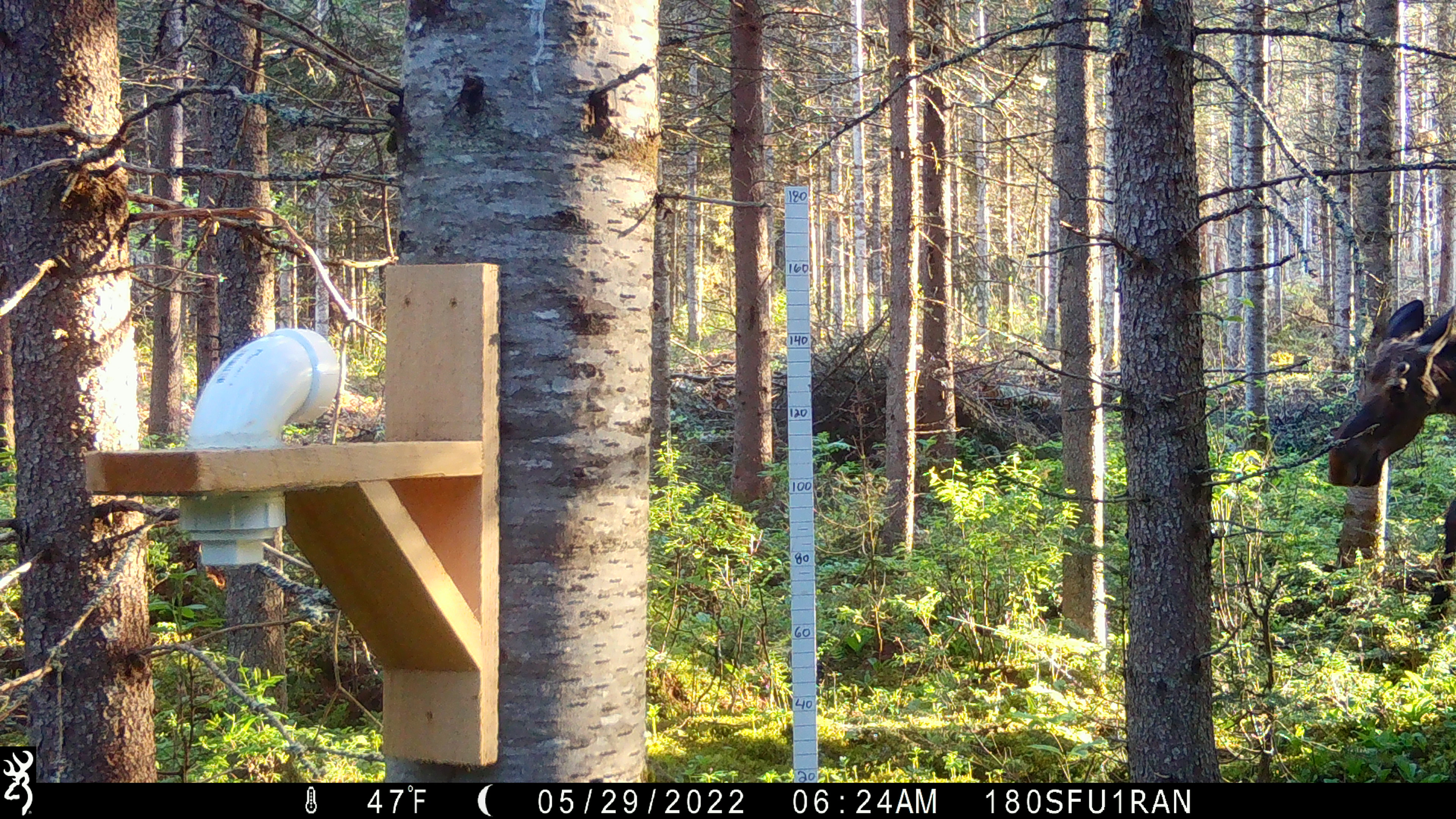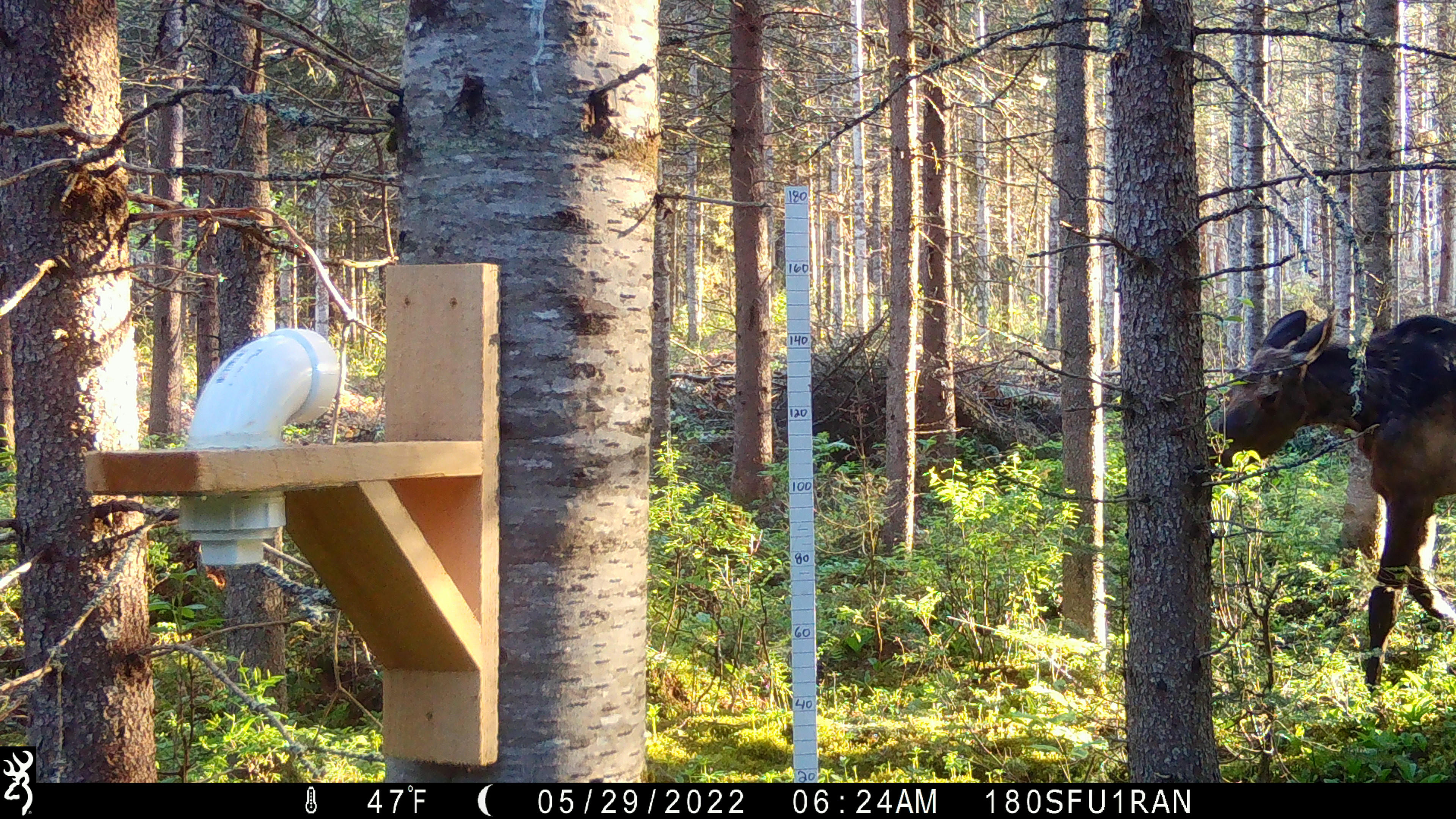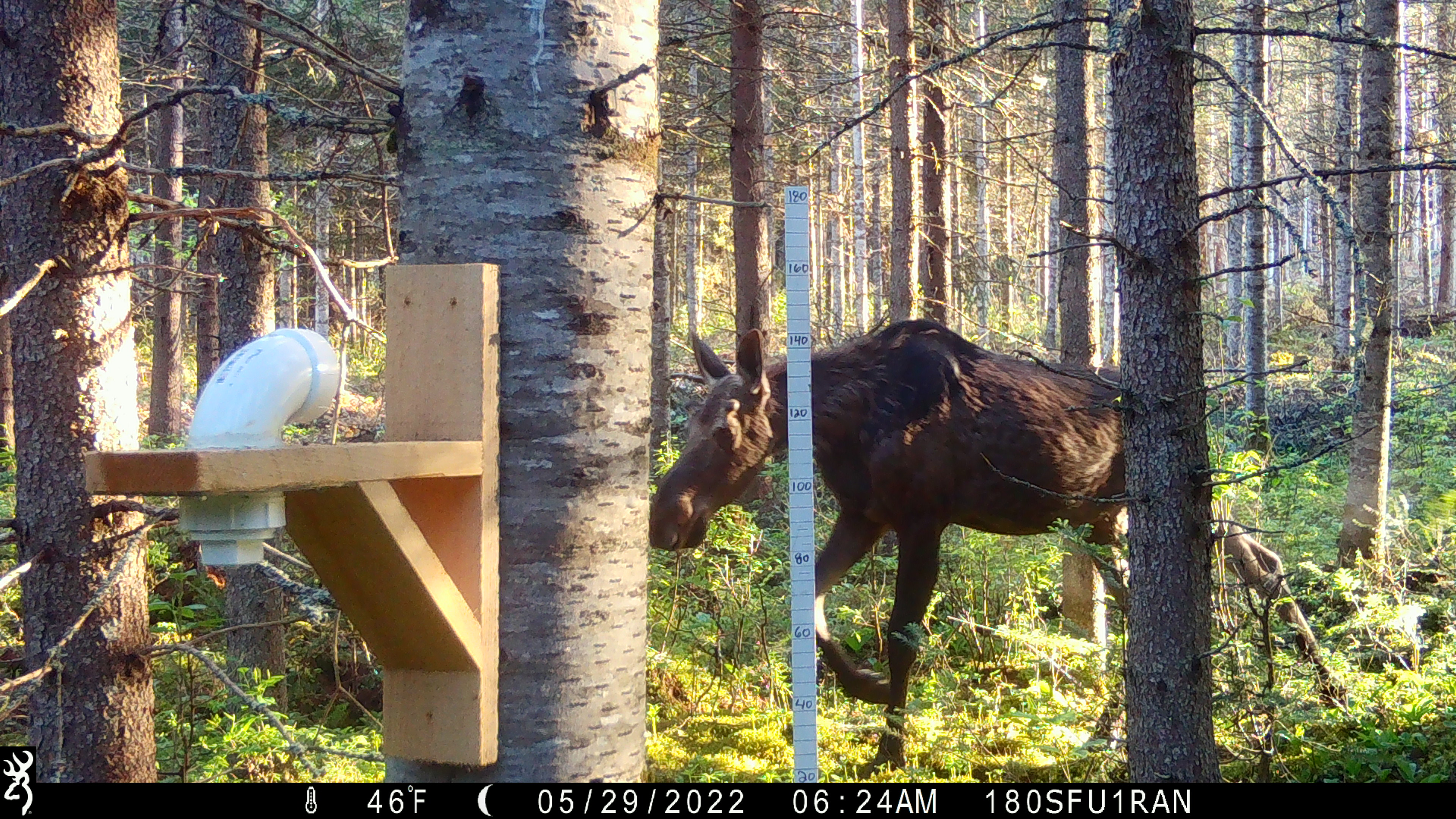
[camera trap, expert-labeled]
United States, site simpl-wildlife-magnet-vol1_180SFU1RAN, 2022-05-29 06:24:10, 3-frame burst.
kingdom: Animalia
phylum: Chordata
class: Mammalia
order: Artiodactyla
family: Cervidae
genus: Alces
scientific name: Alces alces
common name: moose